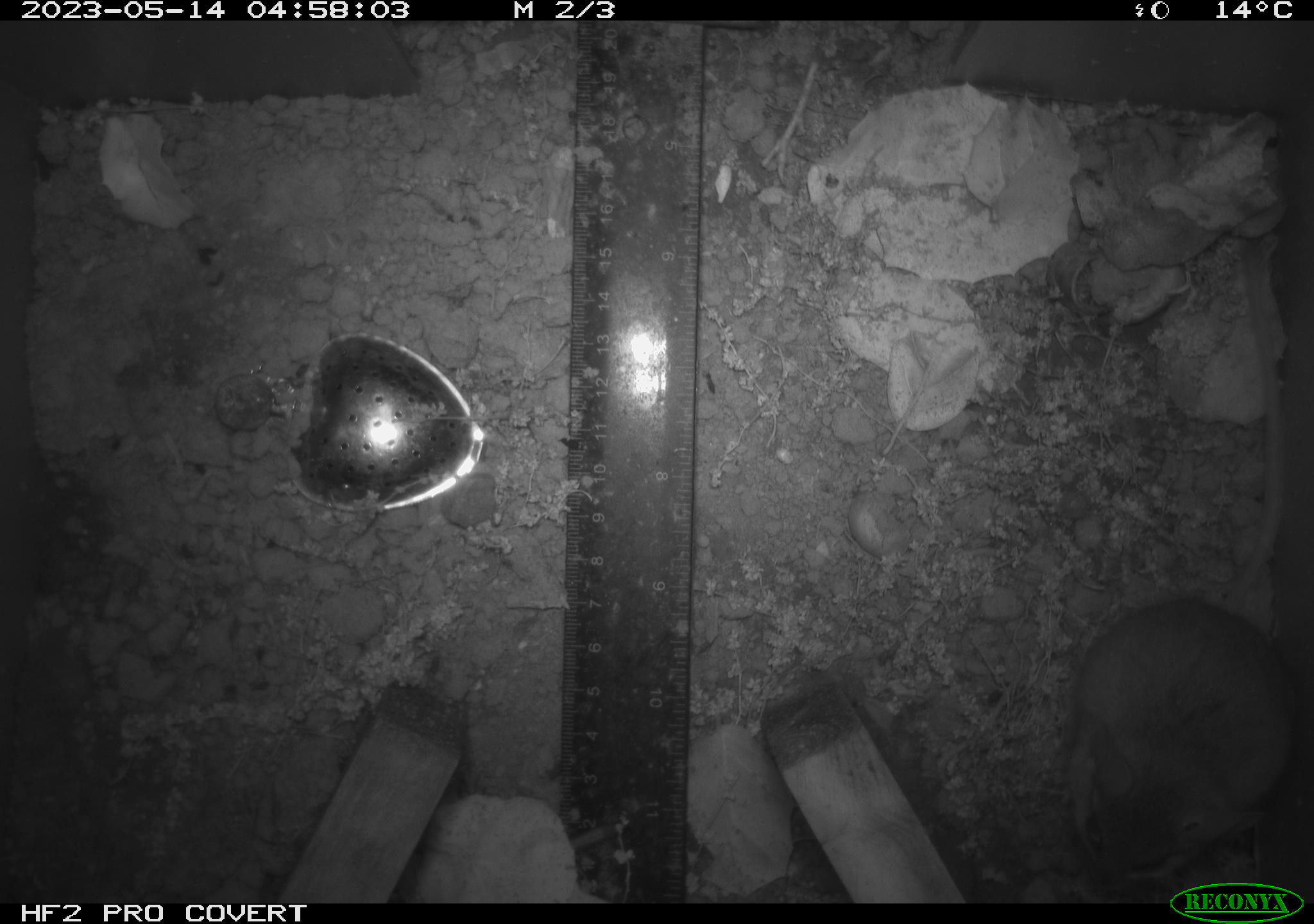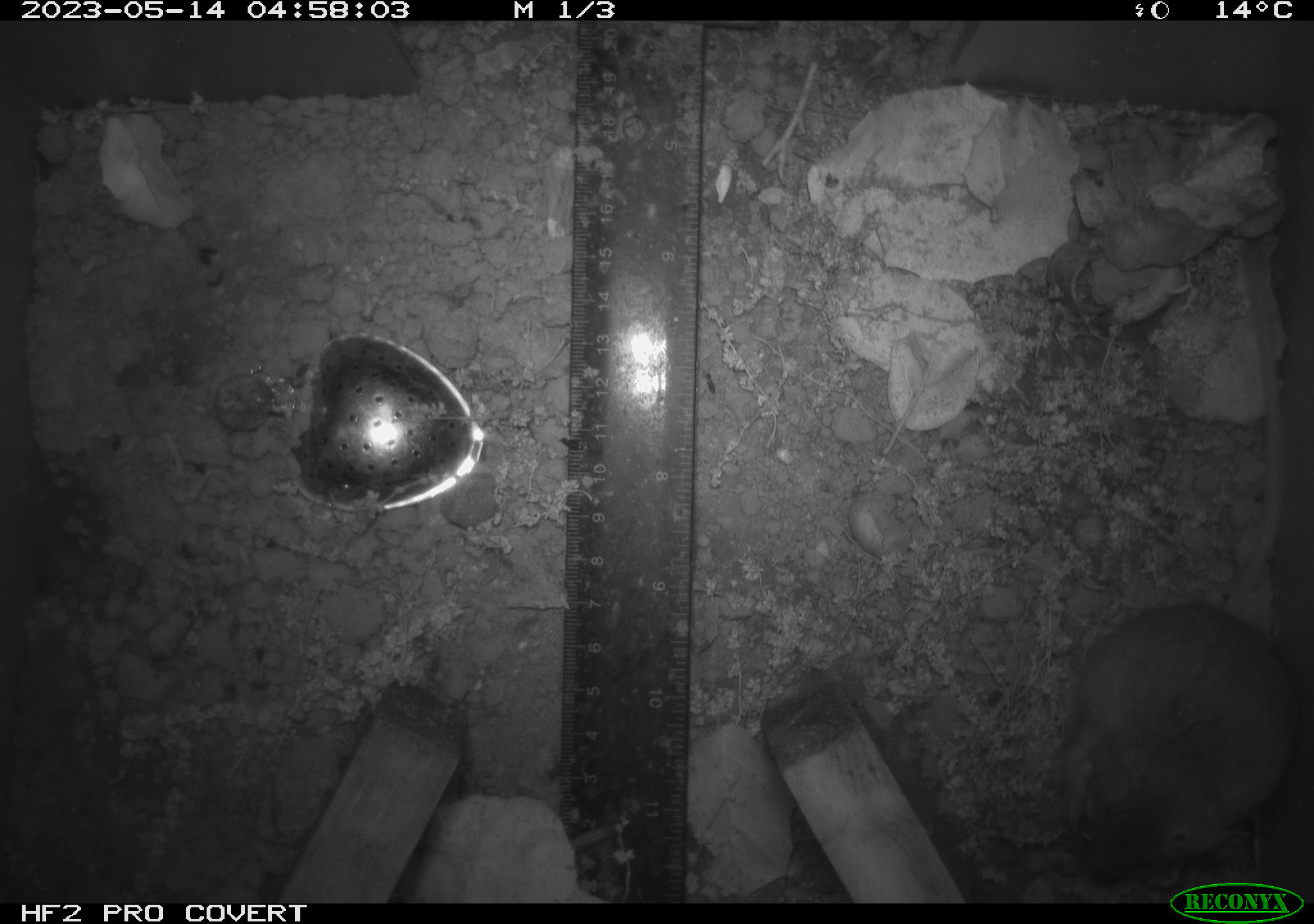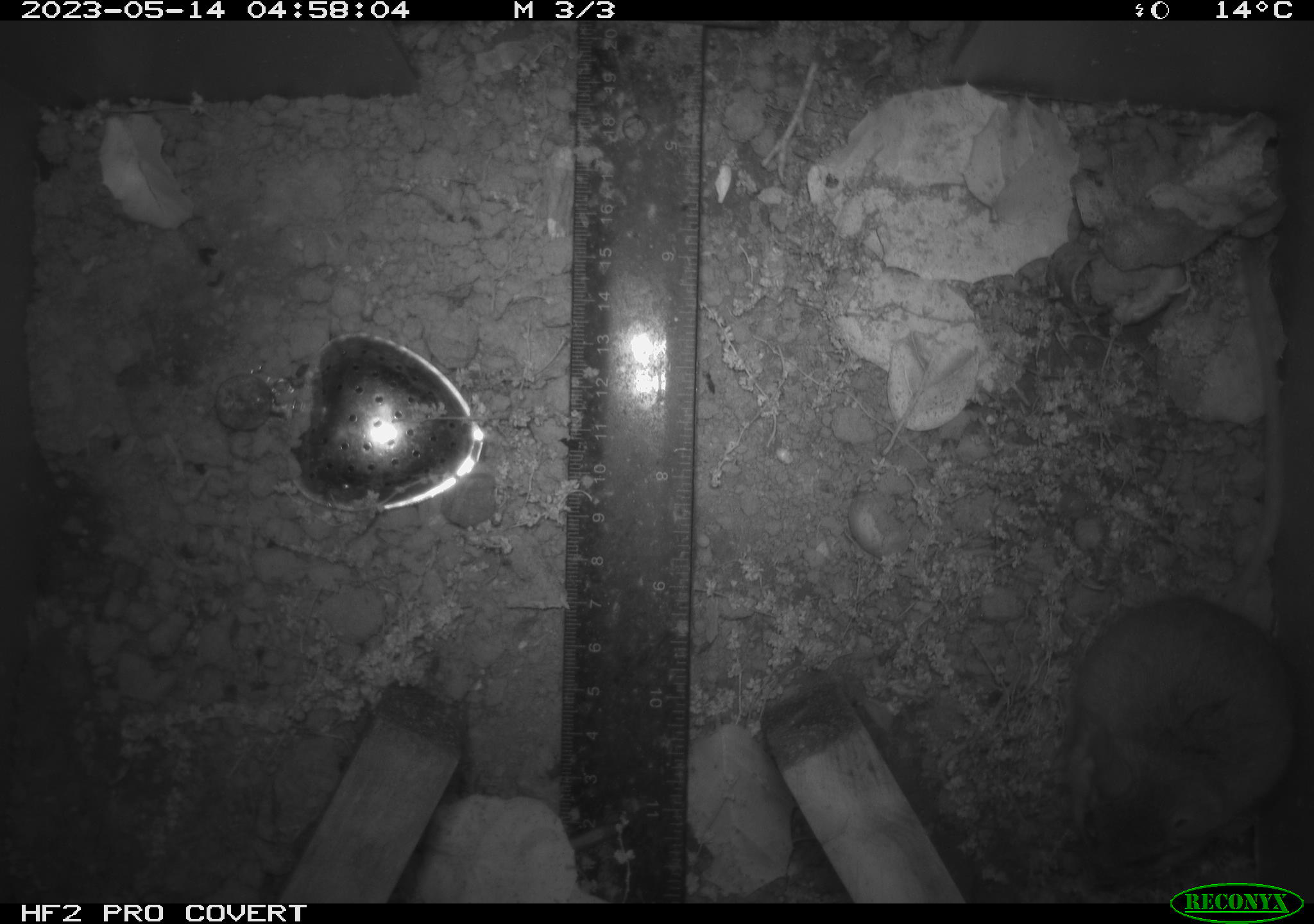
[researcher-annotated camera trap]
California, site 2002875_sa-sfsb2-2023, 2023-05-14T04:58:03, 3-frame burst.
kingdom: Animalia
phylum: Chordata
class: Mammalia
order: Rodentia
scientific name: Rodentia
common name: mouse species